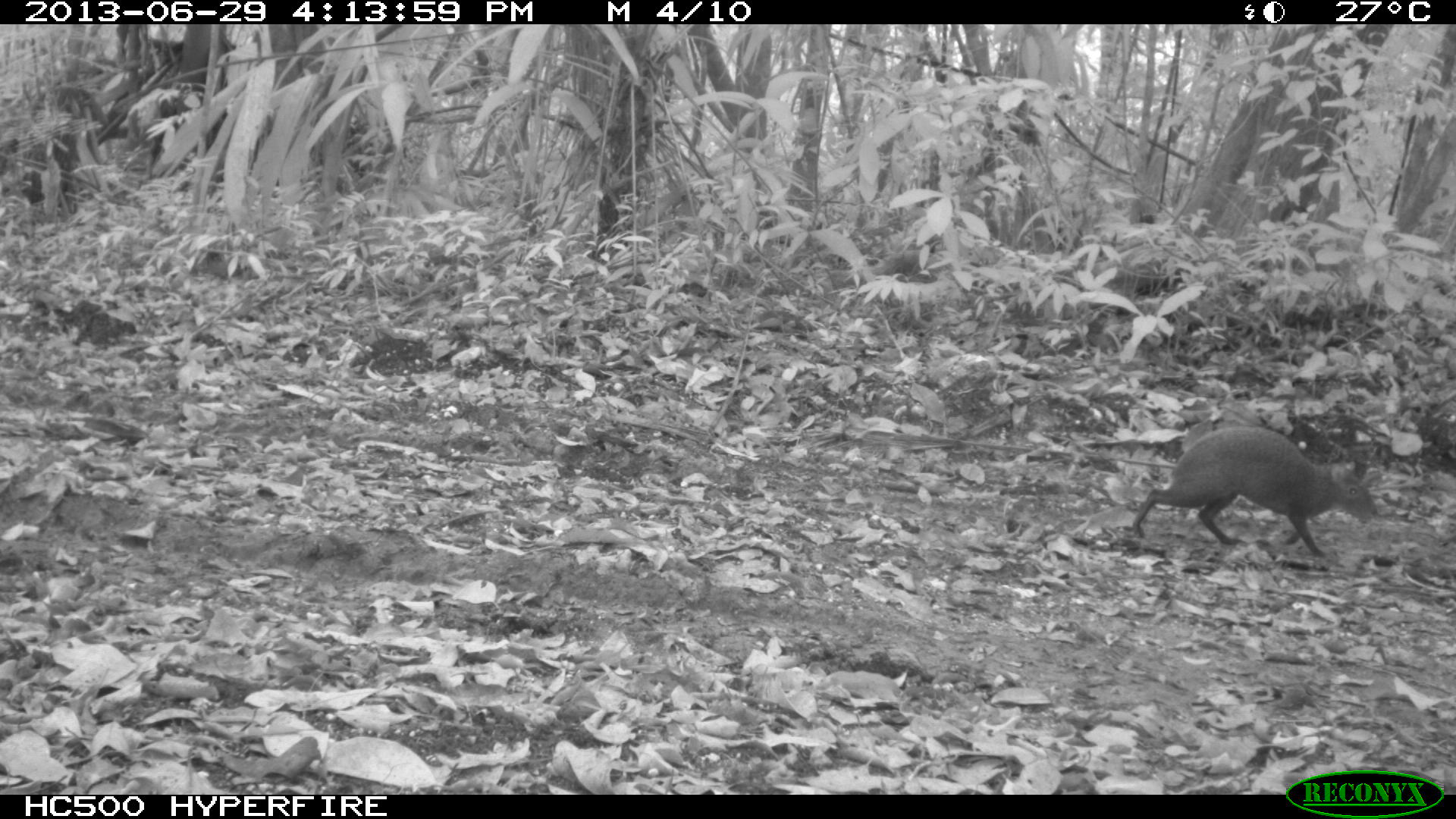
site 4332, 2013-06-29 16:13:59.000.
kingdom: Animalia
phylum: Chordata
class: Mammalia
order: Rodentia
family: Dasyproctidae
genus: Dasyprocta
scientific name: Dasyprocta punctata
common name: central american agouti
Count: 1.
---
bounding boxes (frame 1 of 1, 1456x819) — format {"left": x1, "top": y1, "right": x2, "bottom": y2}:
dasyprocta punctata: {"left": 1128, "top": 422, "right": 1375, "bottom": 559}